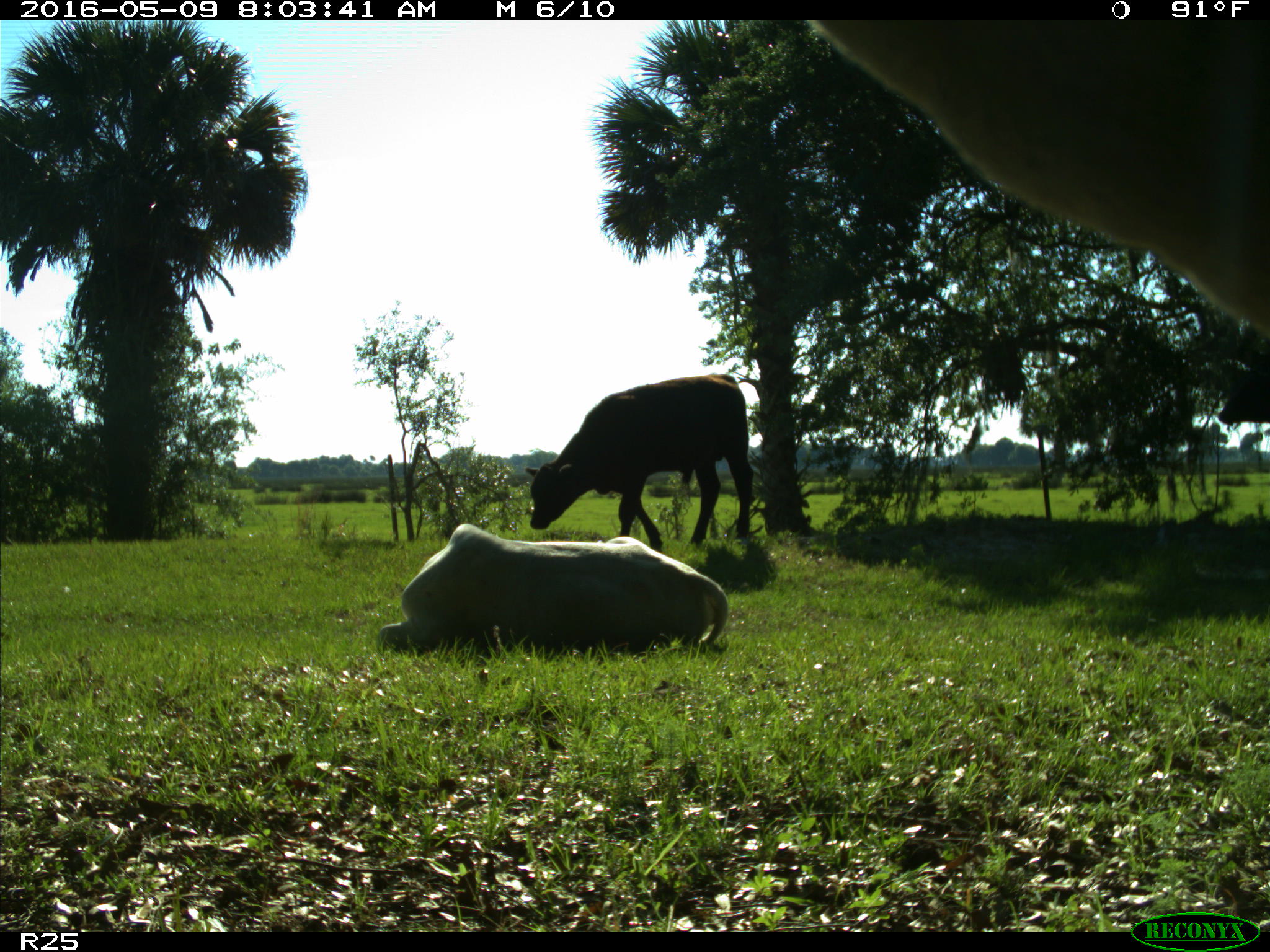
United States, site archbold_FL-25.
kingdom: Animalia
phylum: Chordata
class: Mammalia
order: Artiodactyla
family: Bovidae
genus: Bos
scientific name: Bos taurus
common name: domestic cow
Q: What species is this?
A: Bos taurus (domestic cow).